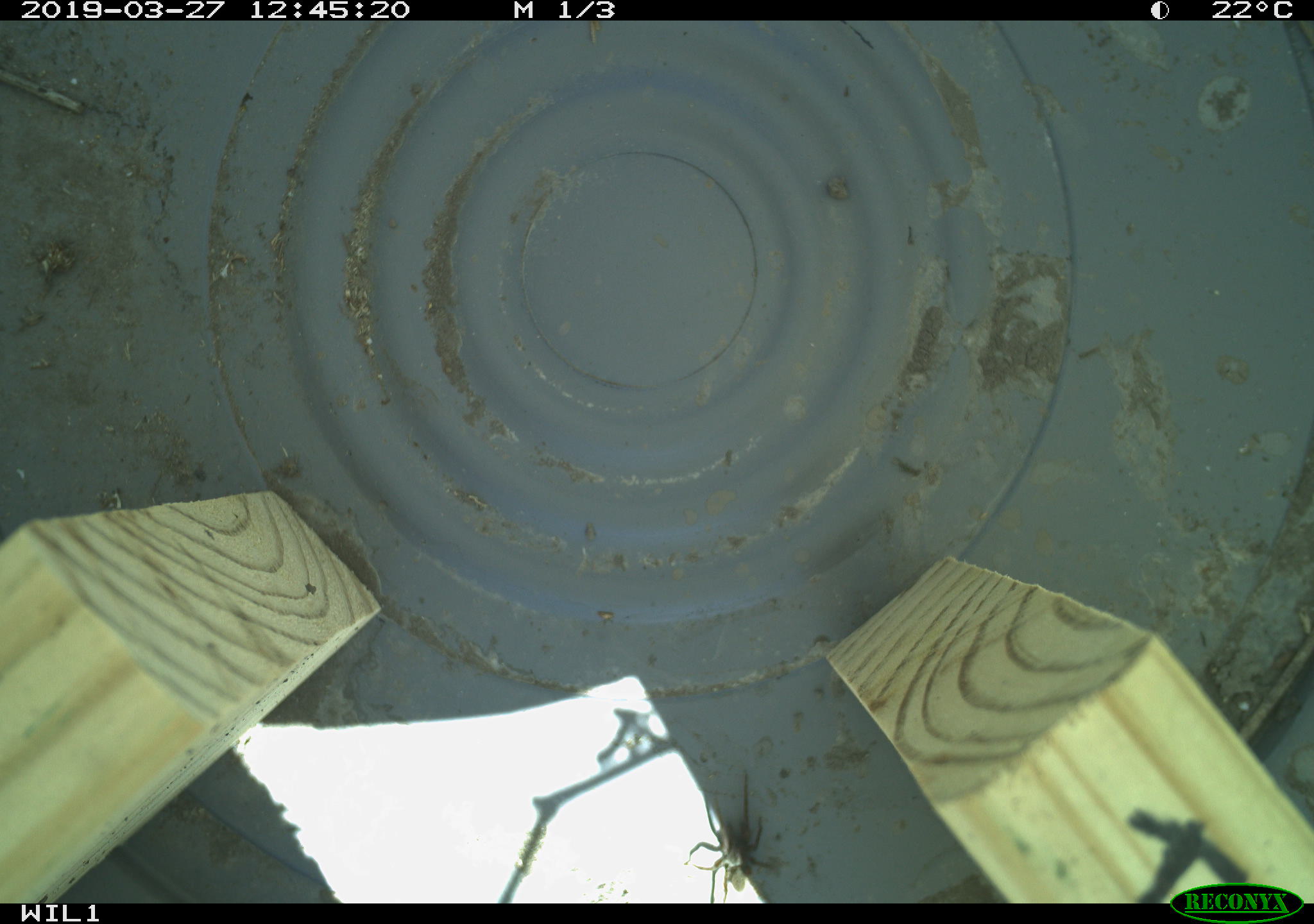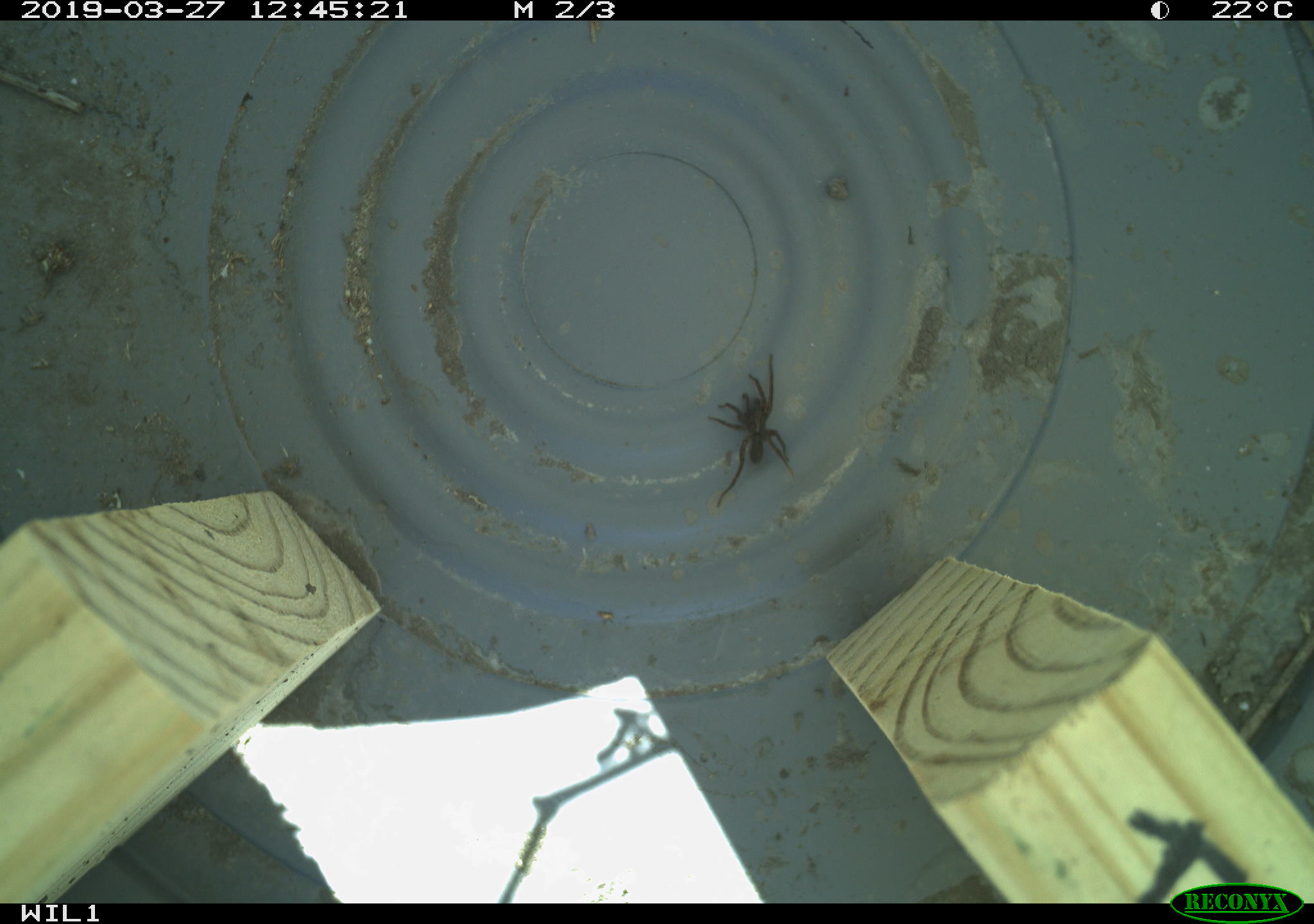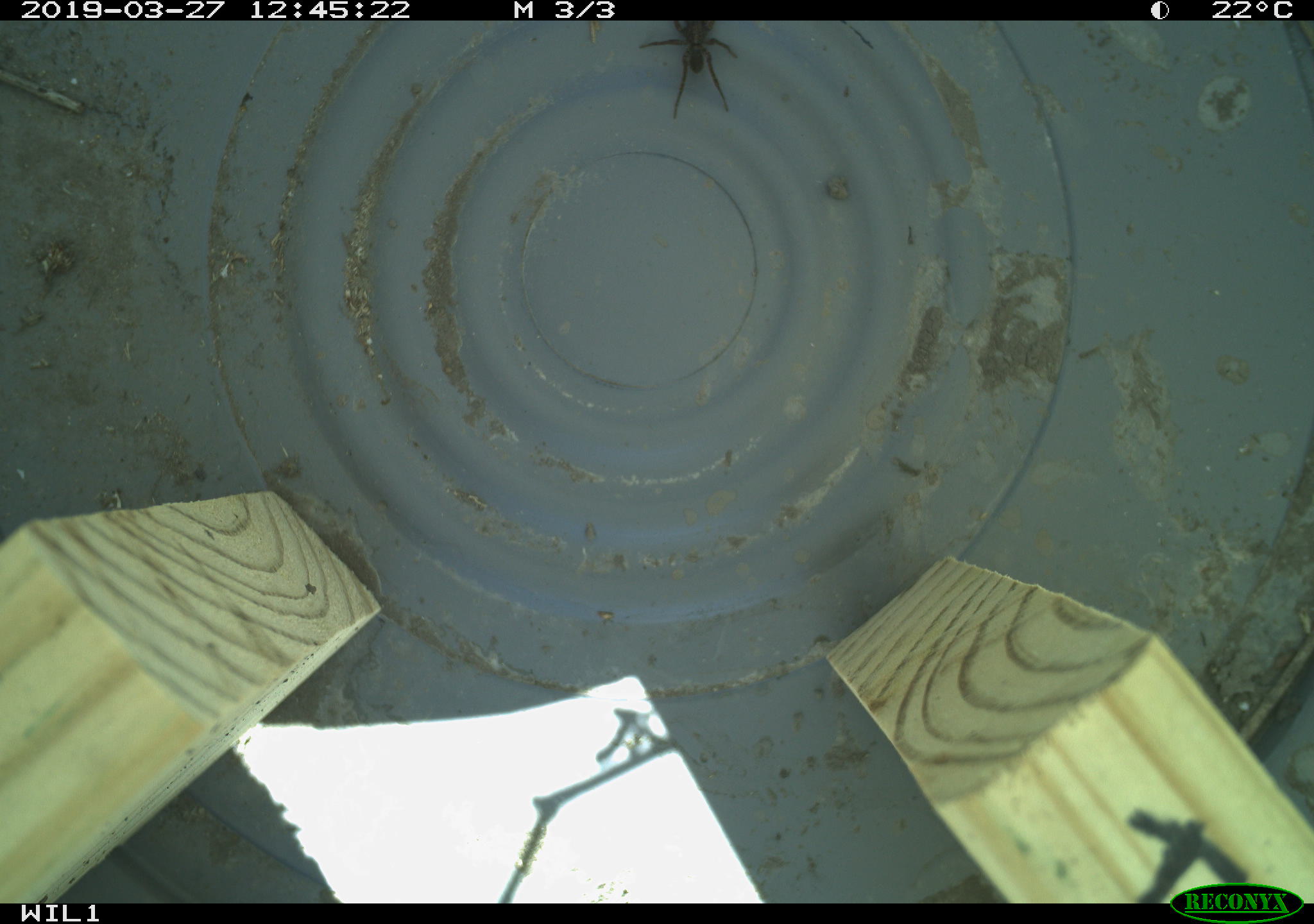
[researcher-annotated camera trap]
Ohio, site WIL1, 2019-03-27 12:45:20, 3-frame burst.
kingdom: Animalia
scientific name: Animalia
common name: animal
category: invertebrate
Invertebrate (animal) (Animalia).